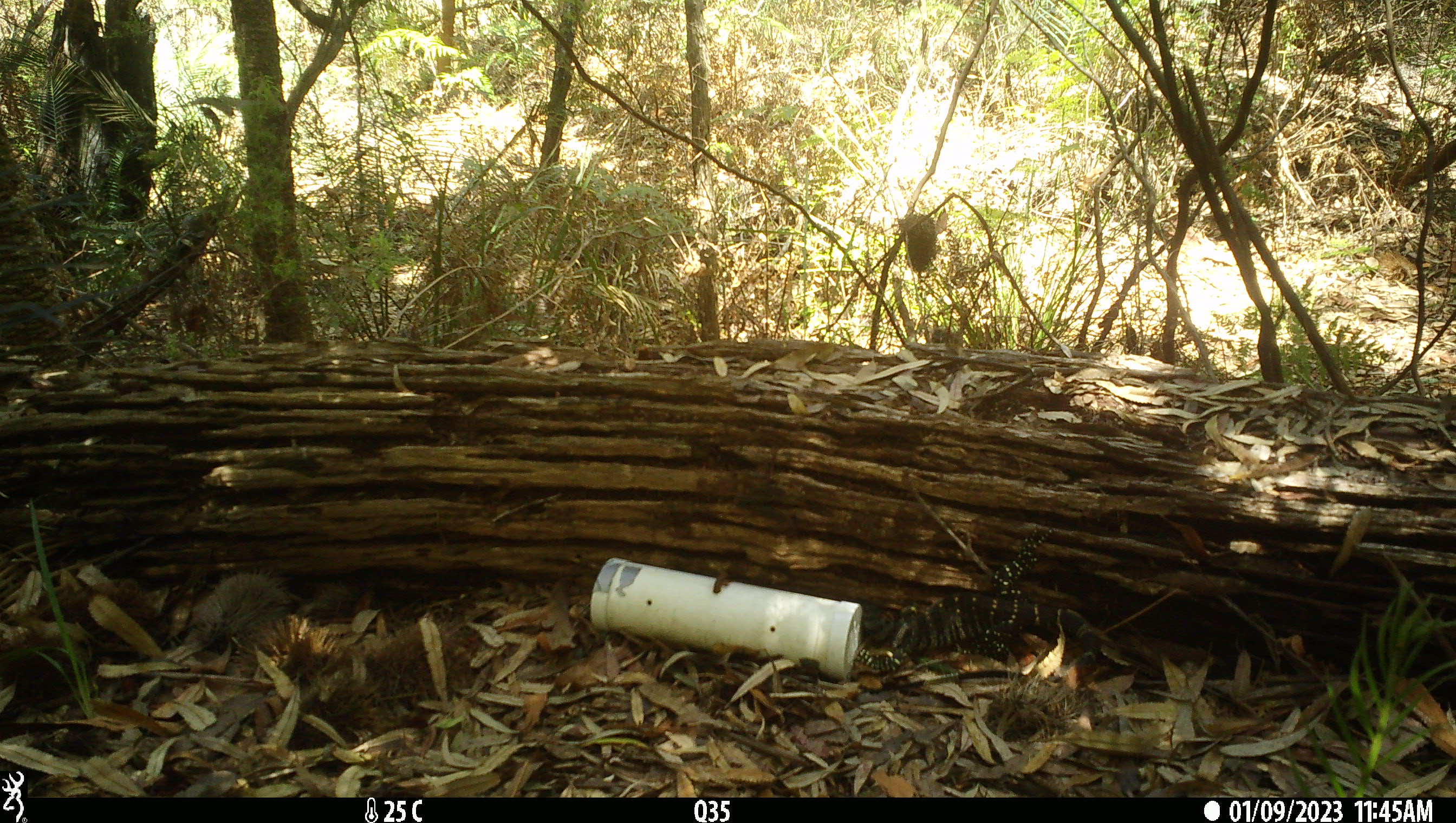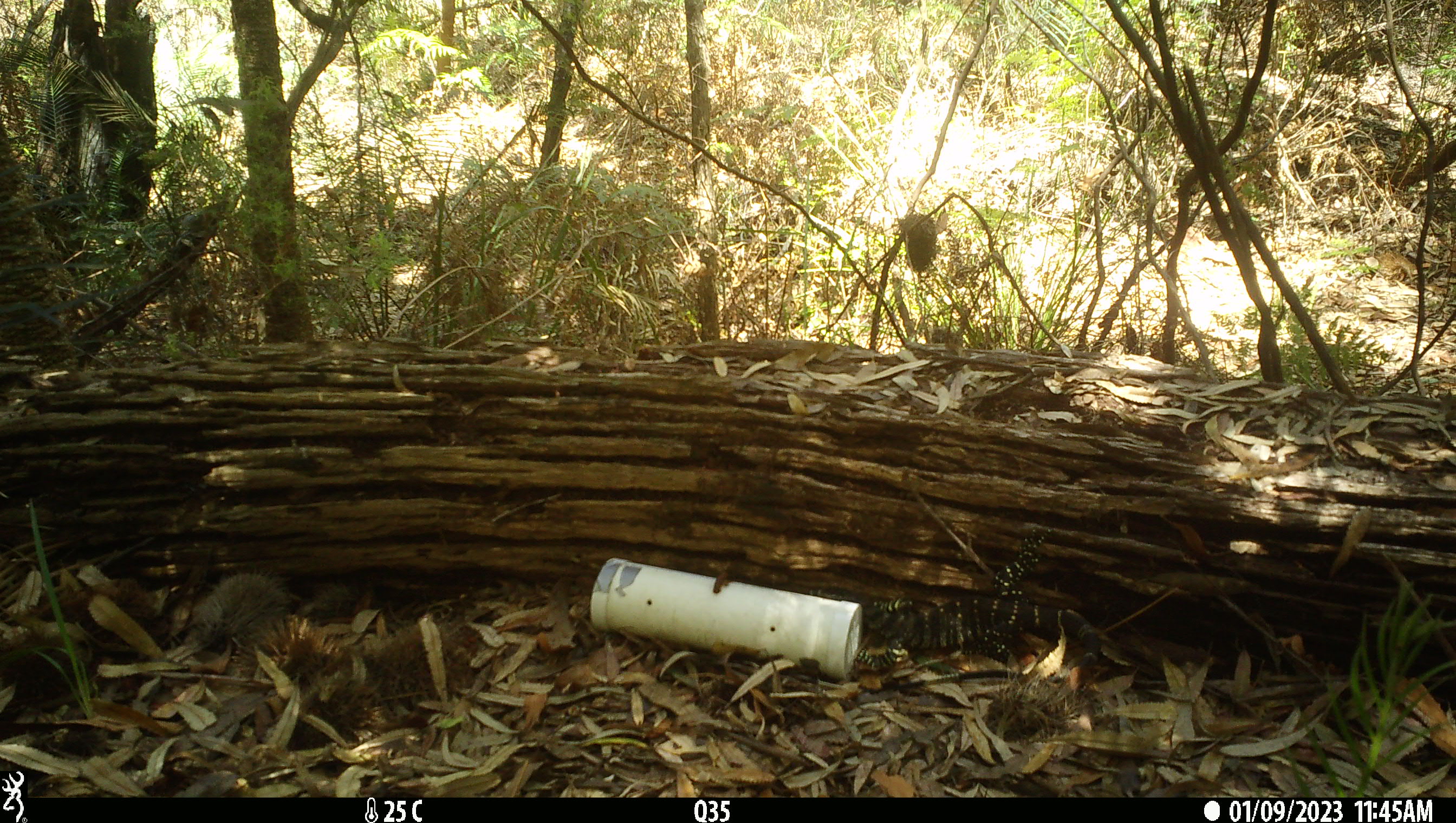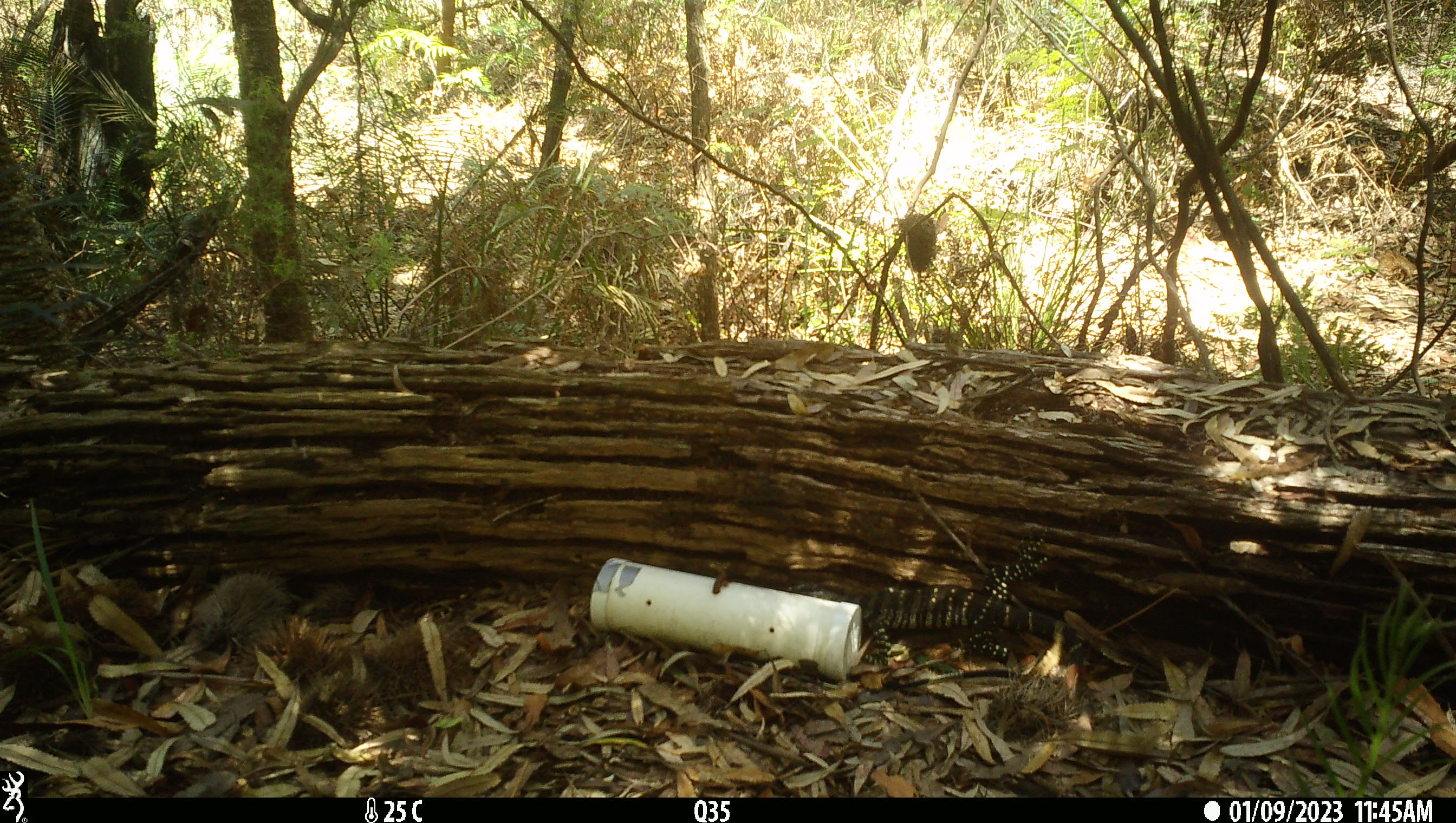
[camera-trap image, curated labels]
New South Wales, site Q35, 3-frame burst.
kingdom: Animalia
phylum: Chordata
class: Reptilia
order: Squamata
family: Varanidae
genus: Varanus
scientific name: Varanus varius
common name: lace monitor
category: goanna